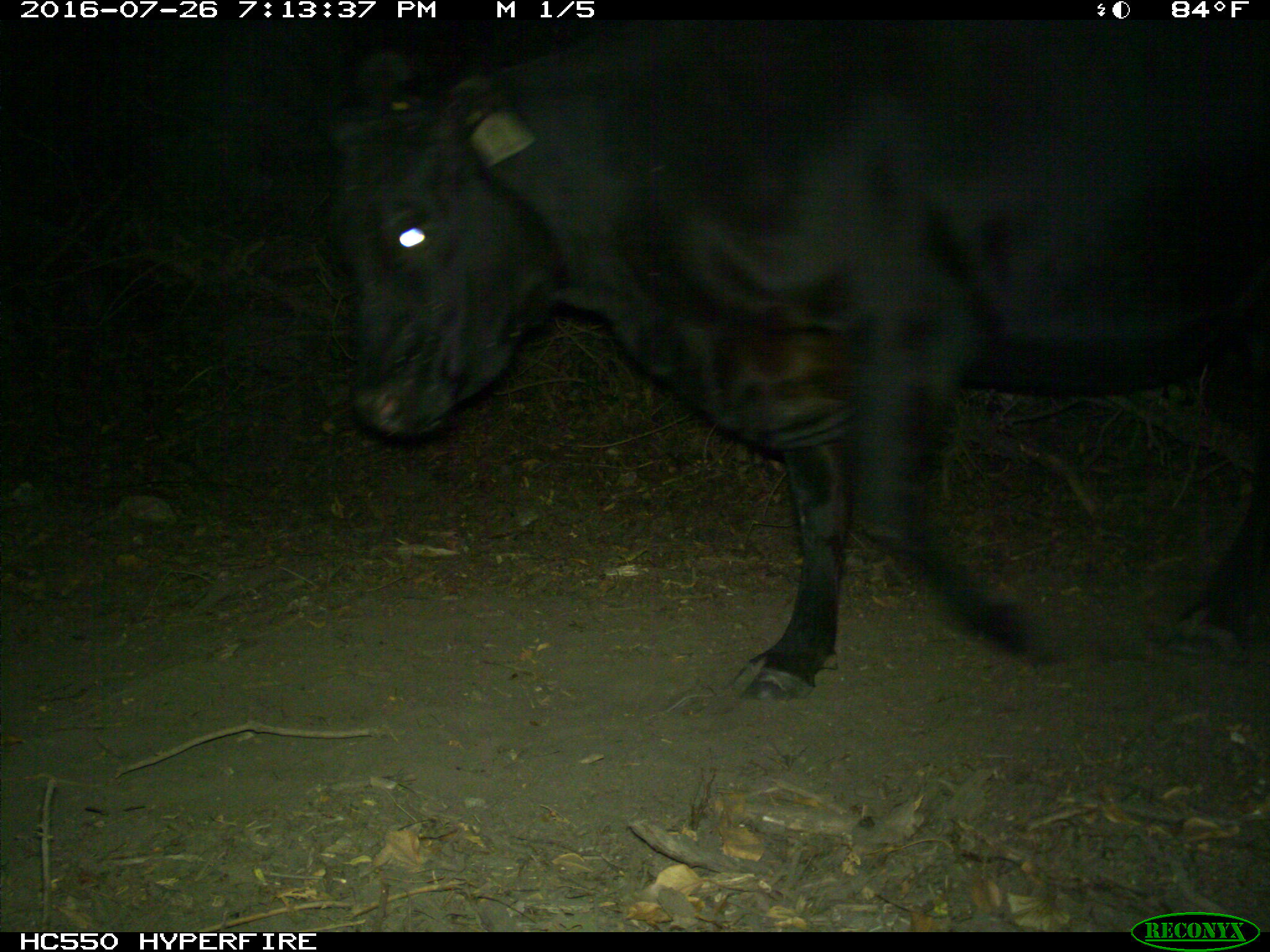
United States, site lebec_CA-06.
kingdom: Animalia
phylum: Chordata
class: Mammalia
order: Artiodactyla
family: Bovidae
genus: Bos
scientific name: Bos taurus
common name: domestic cow